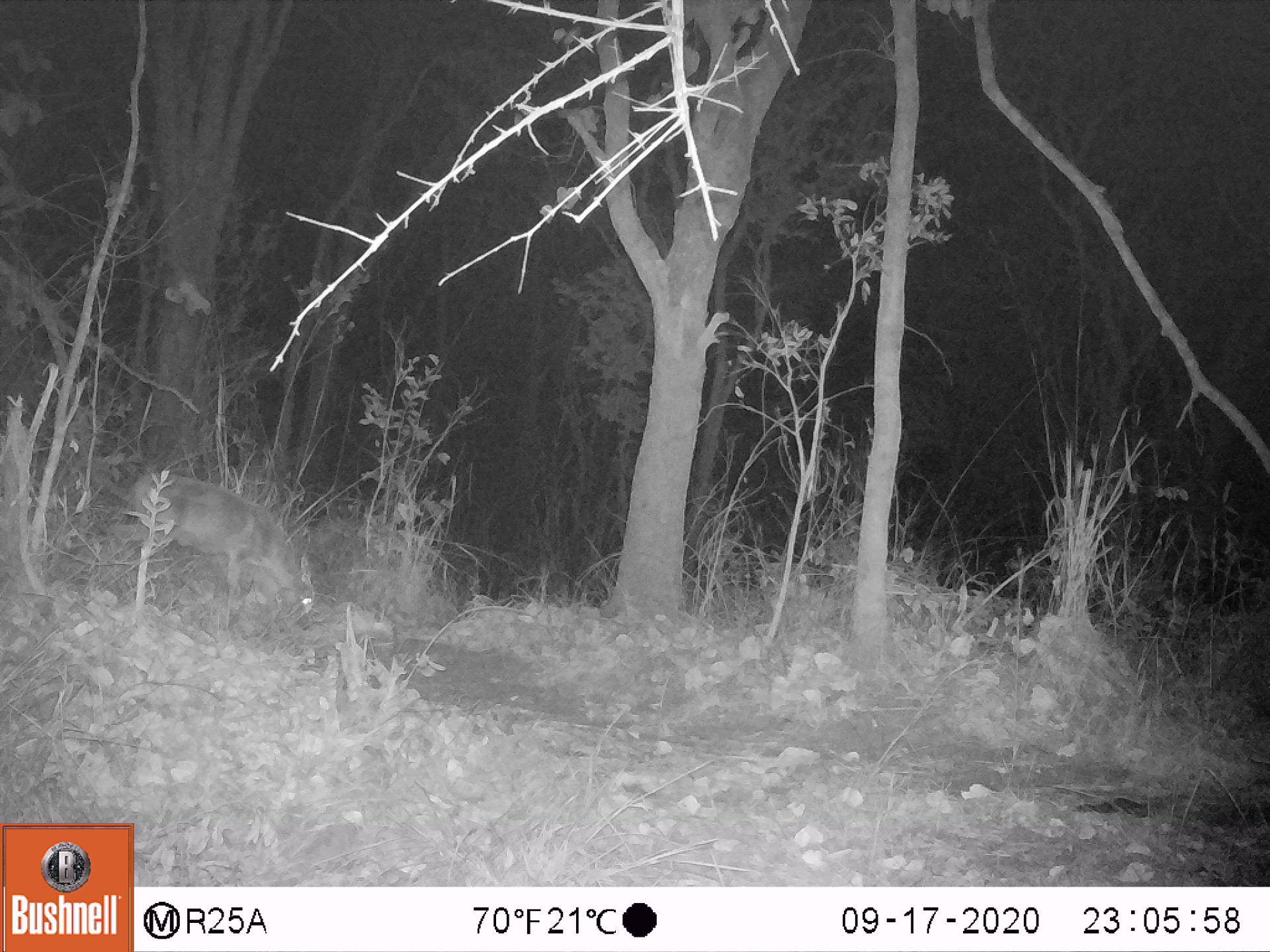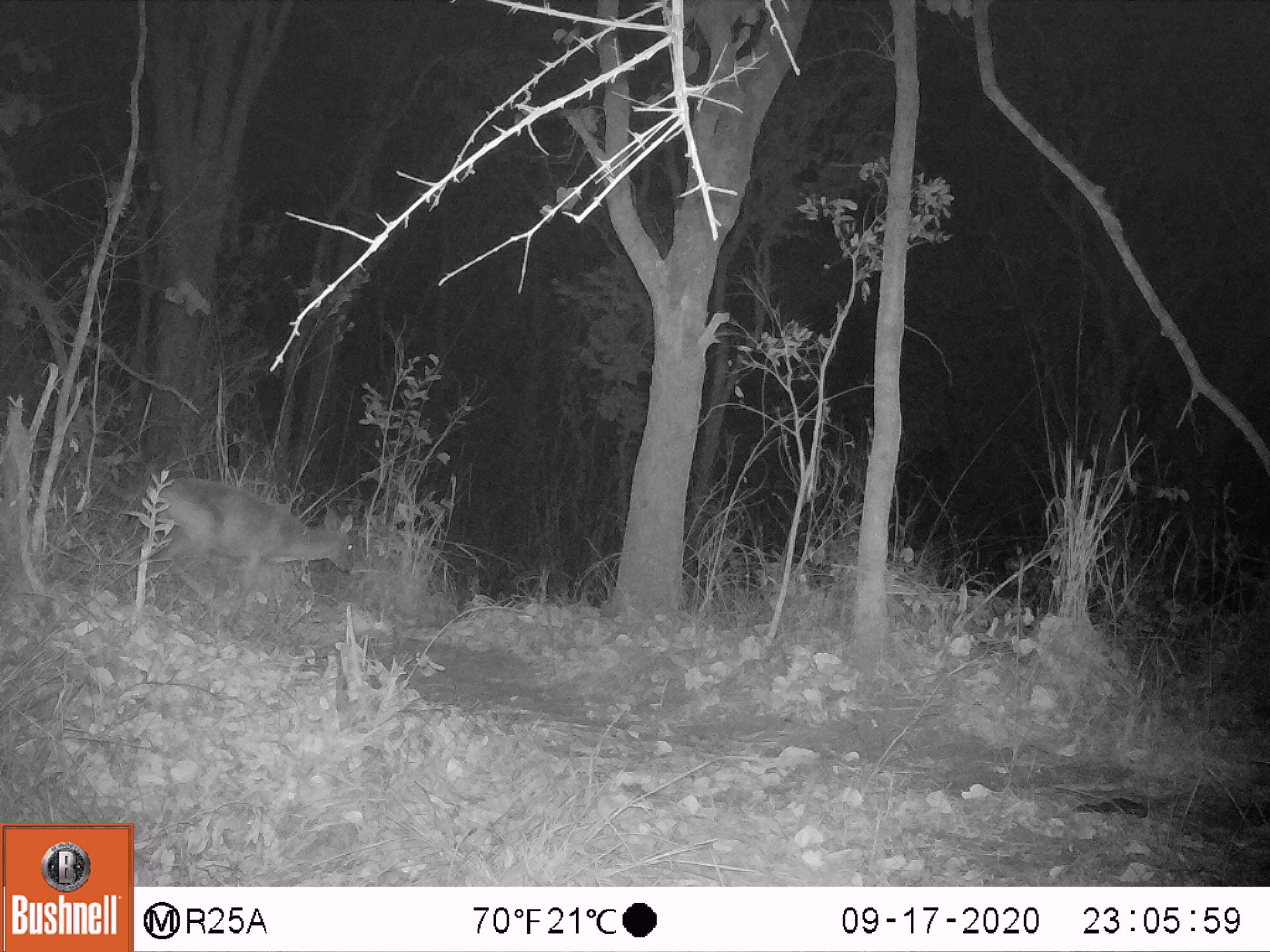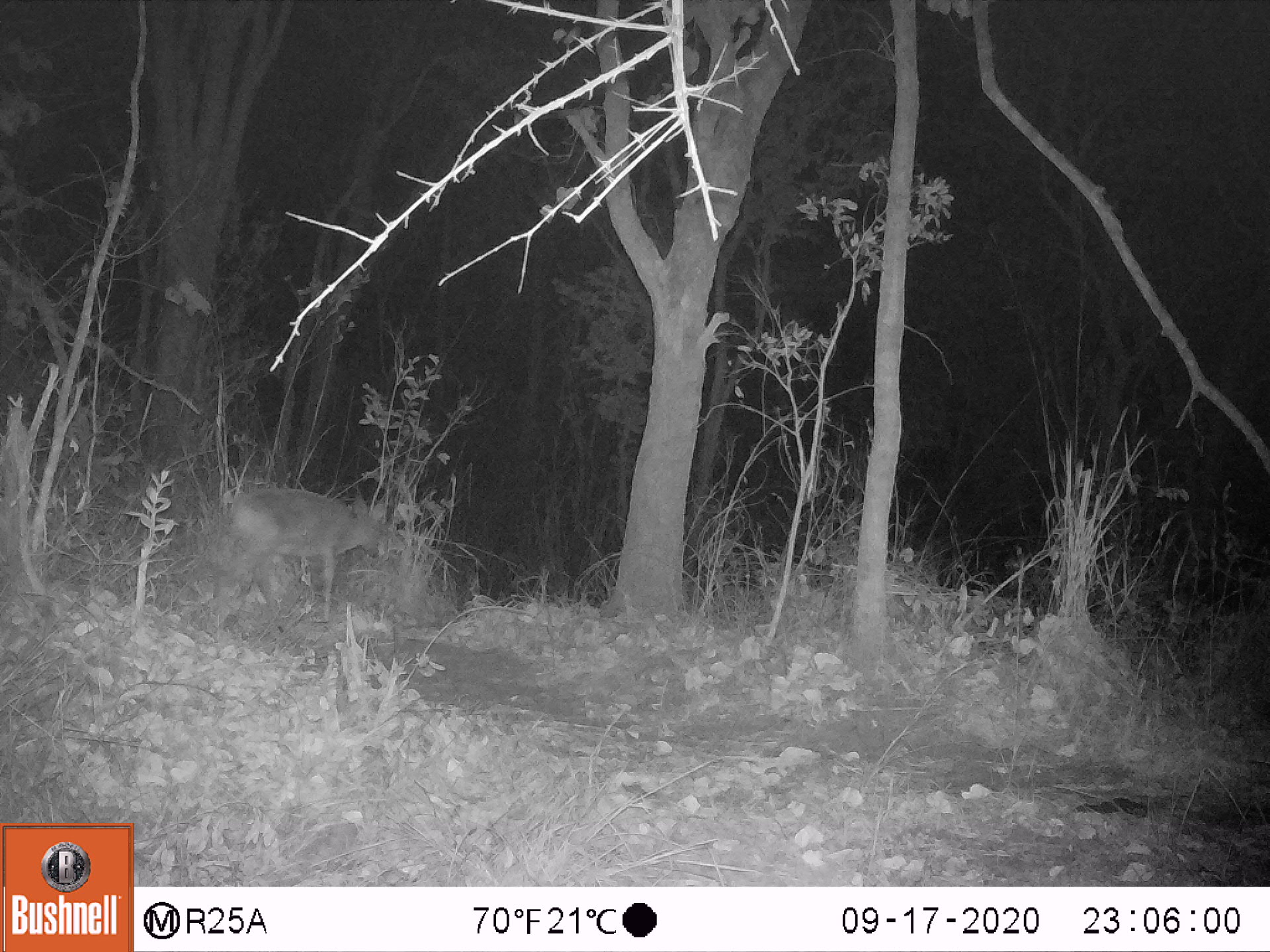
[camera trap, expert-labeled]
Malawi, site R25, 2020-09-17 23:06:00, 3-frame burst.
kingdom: Animalia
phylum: Chordata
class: Mammalia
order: Artiodactyla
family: Bovidae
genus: Sylvicapra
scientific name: Sylvicapra grimmia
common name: common duiker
Common duiker (Sylvicapra grimmia), count 1.